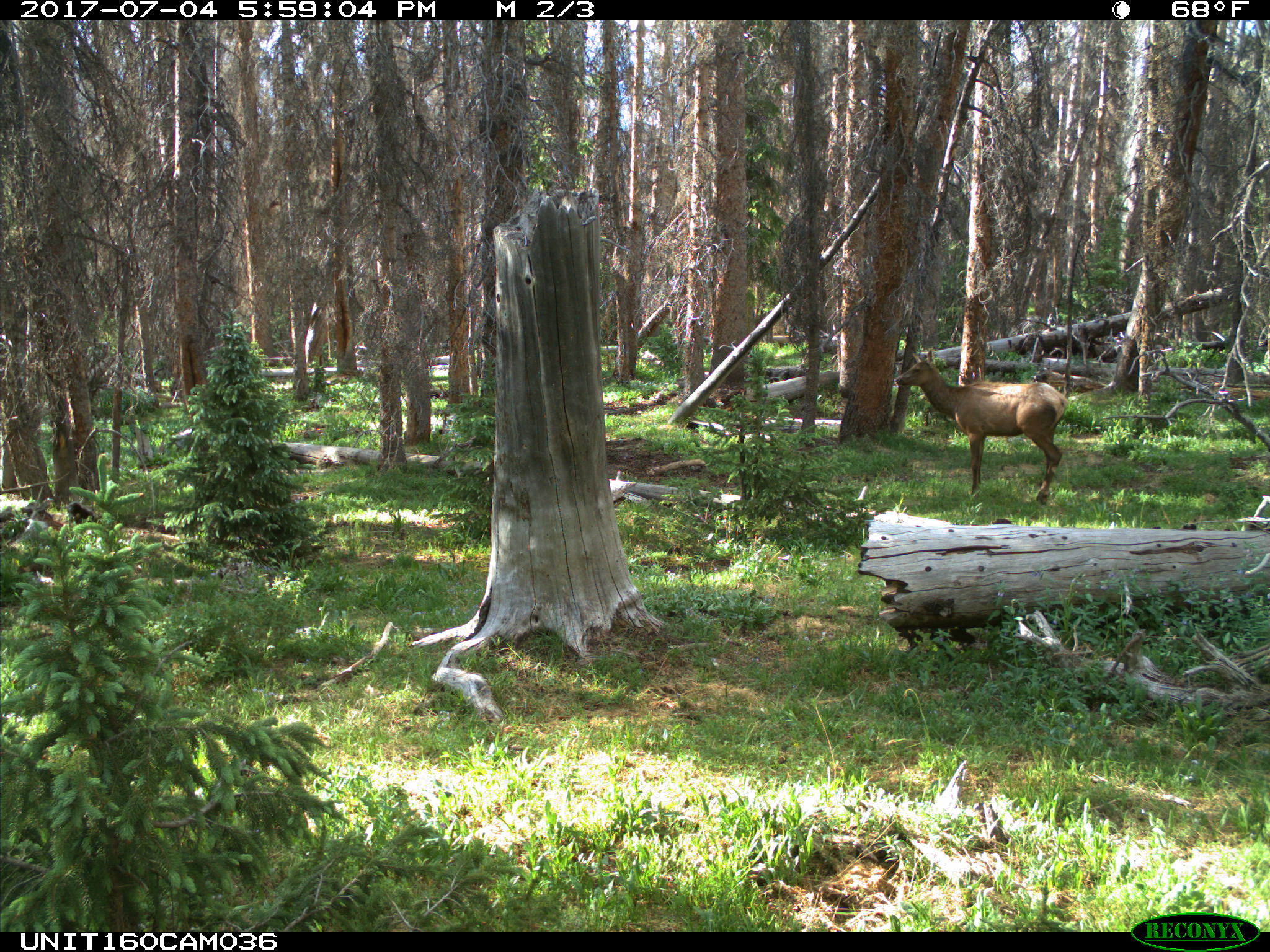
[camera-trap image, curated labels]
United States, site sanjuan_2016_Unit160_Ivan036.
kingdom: Animalia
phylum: Chordata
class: Mammalia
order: Artiodactyla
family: Cervidae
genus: Cervus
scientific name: Cervus elaphus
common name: red deer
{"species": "Cervus elaphus (red deer)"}